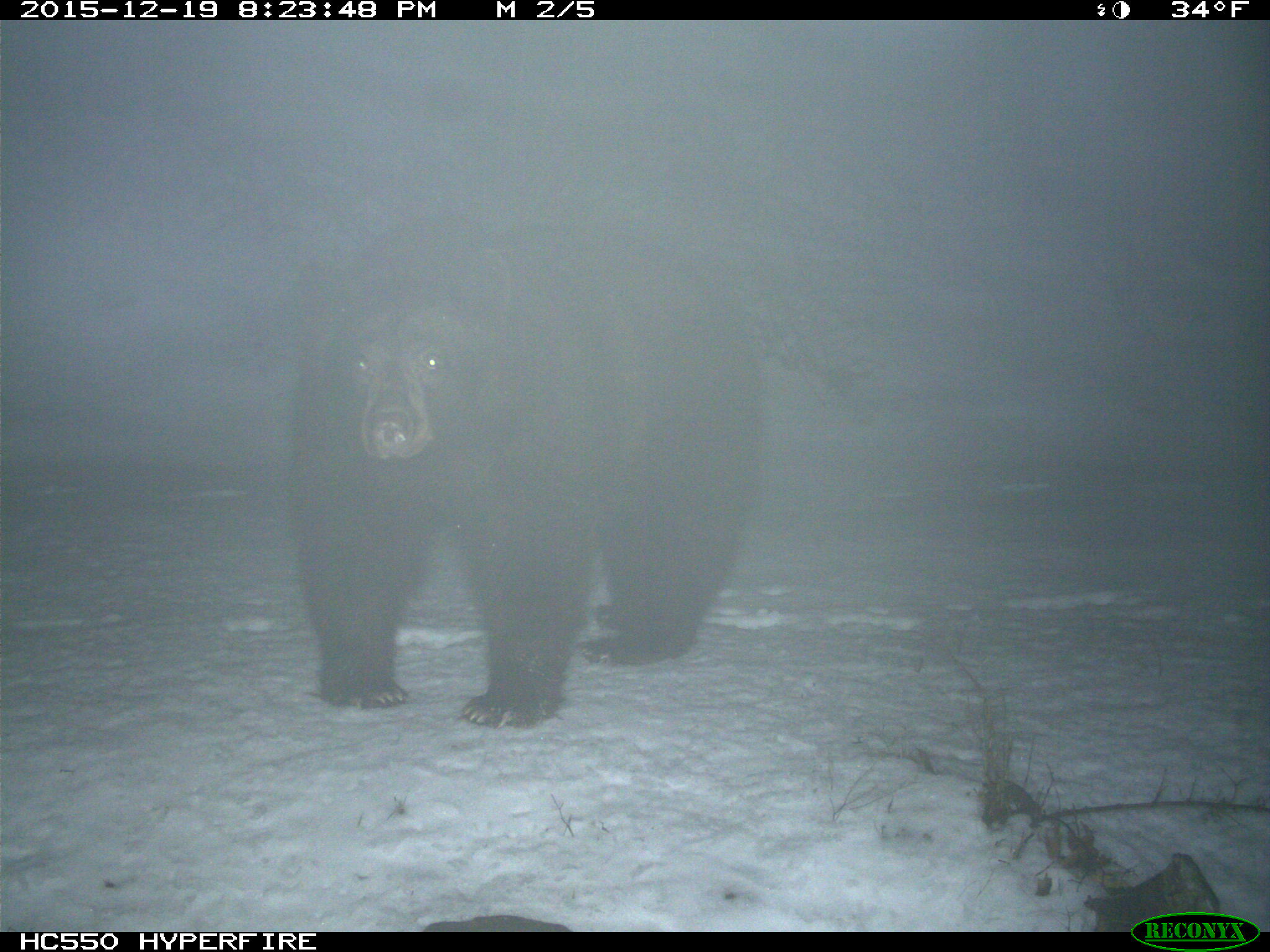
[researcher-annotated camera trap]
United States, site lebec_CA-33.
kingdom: Animalia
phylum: Chordata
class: Mammalia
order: Carnivora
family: Ursidae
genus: Ursus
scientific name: Ursus americanus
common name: american black bear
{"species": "Ursus americanus (american black bear)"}